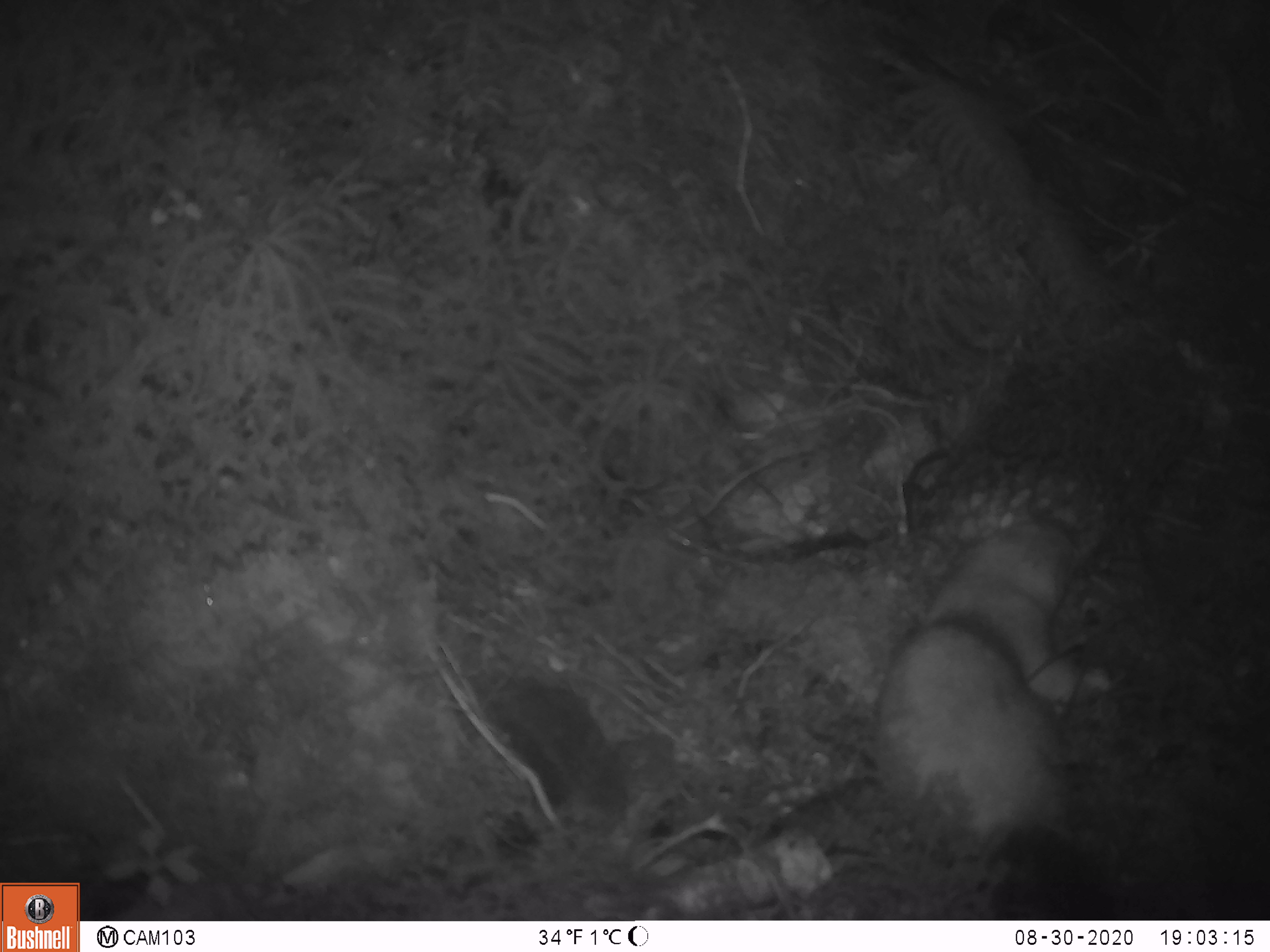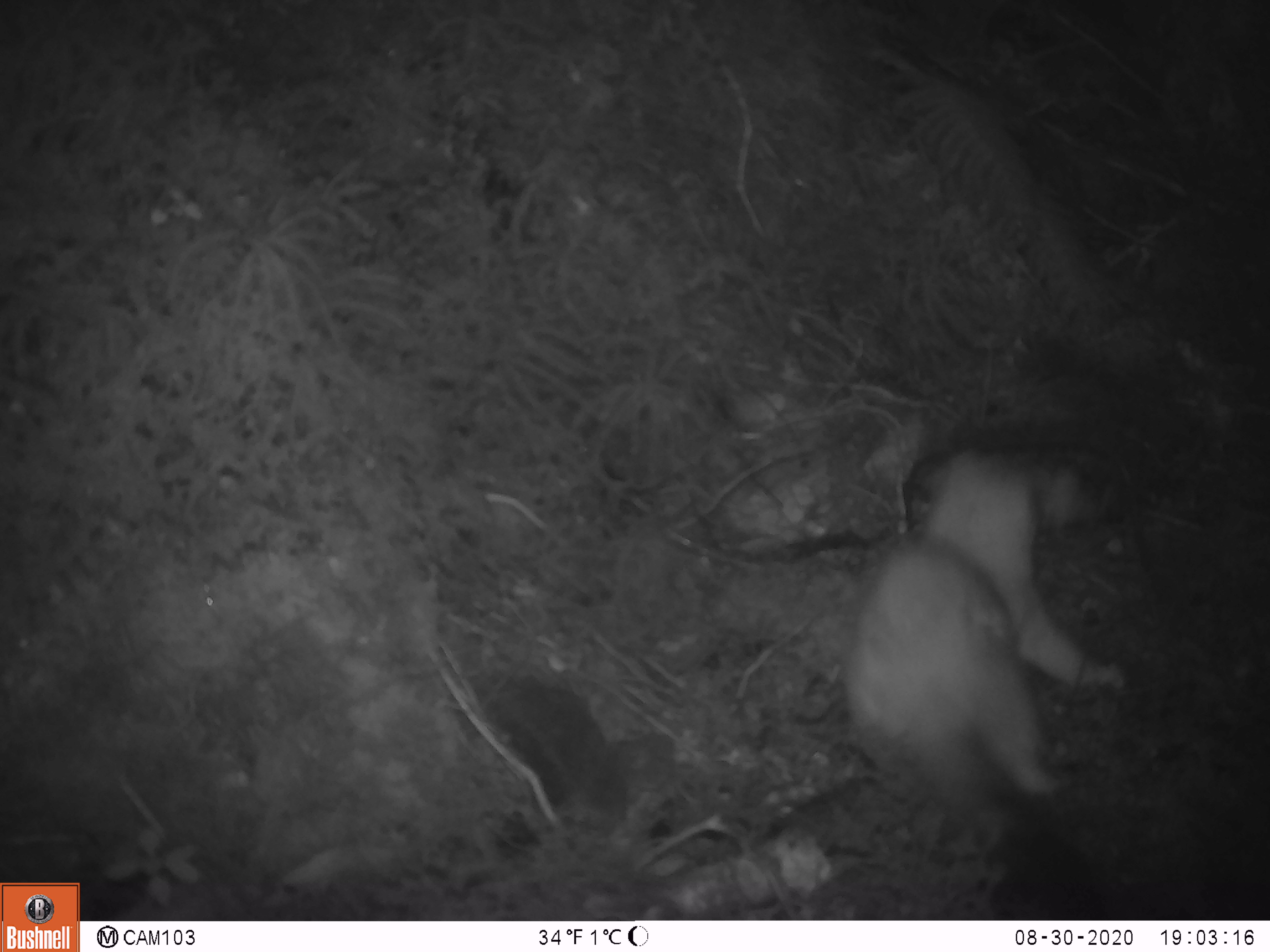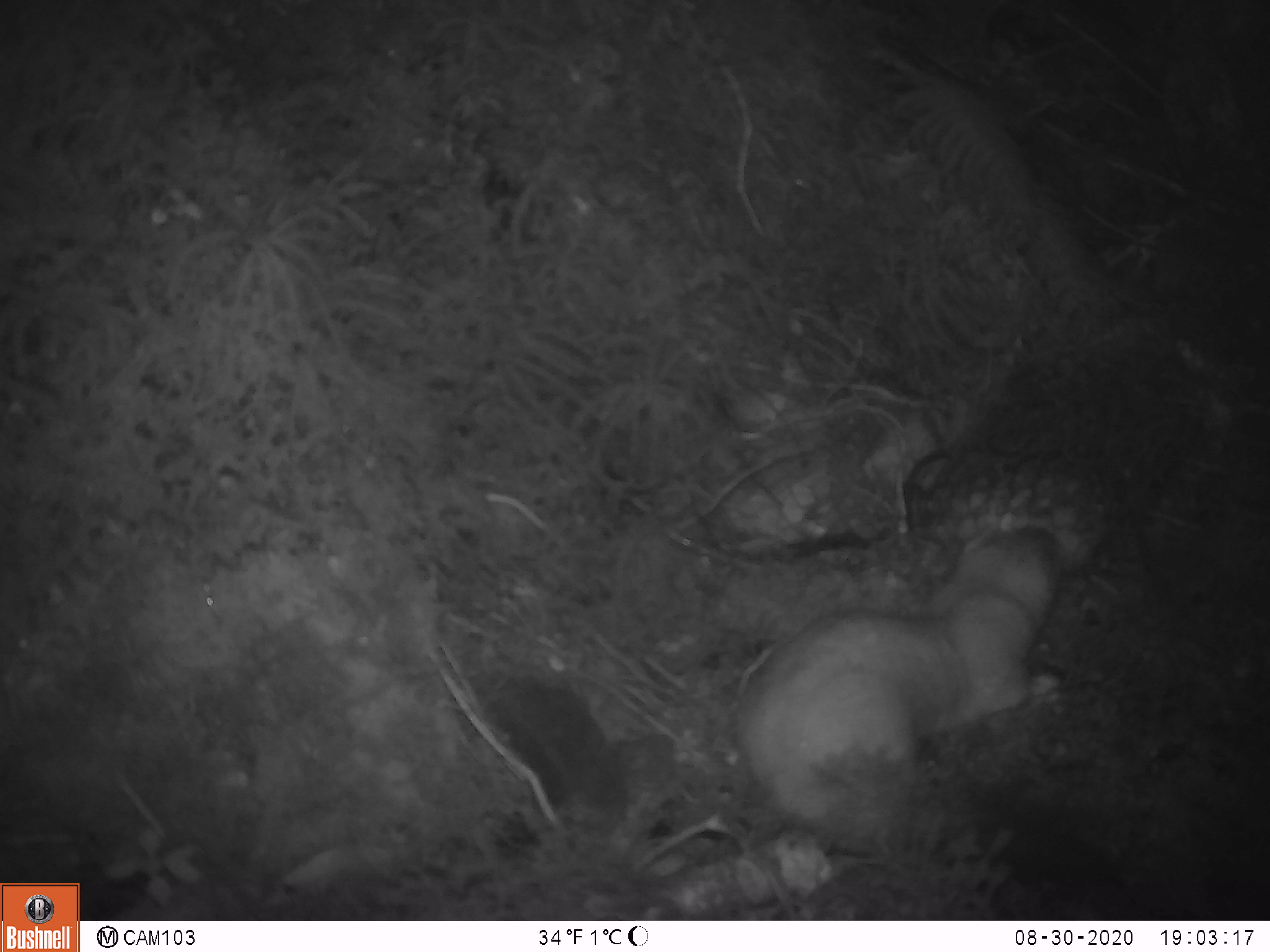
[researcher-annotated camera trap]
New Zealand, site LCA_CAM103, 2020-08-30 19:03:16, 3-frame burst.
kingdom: Animalia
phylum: Chordata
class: Mammalia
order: Carnivora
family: Mustelidae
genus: Mustela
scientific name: Mustela erminea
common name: stoat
Stoat (Mustela erminea).